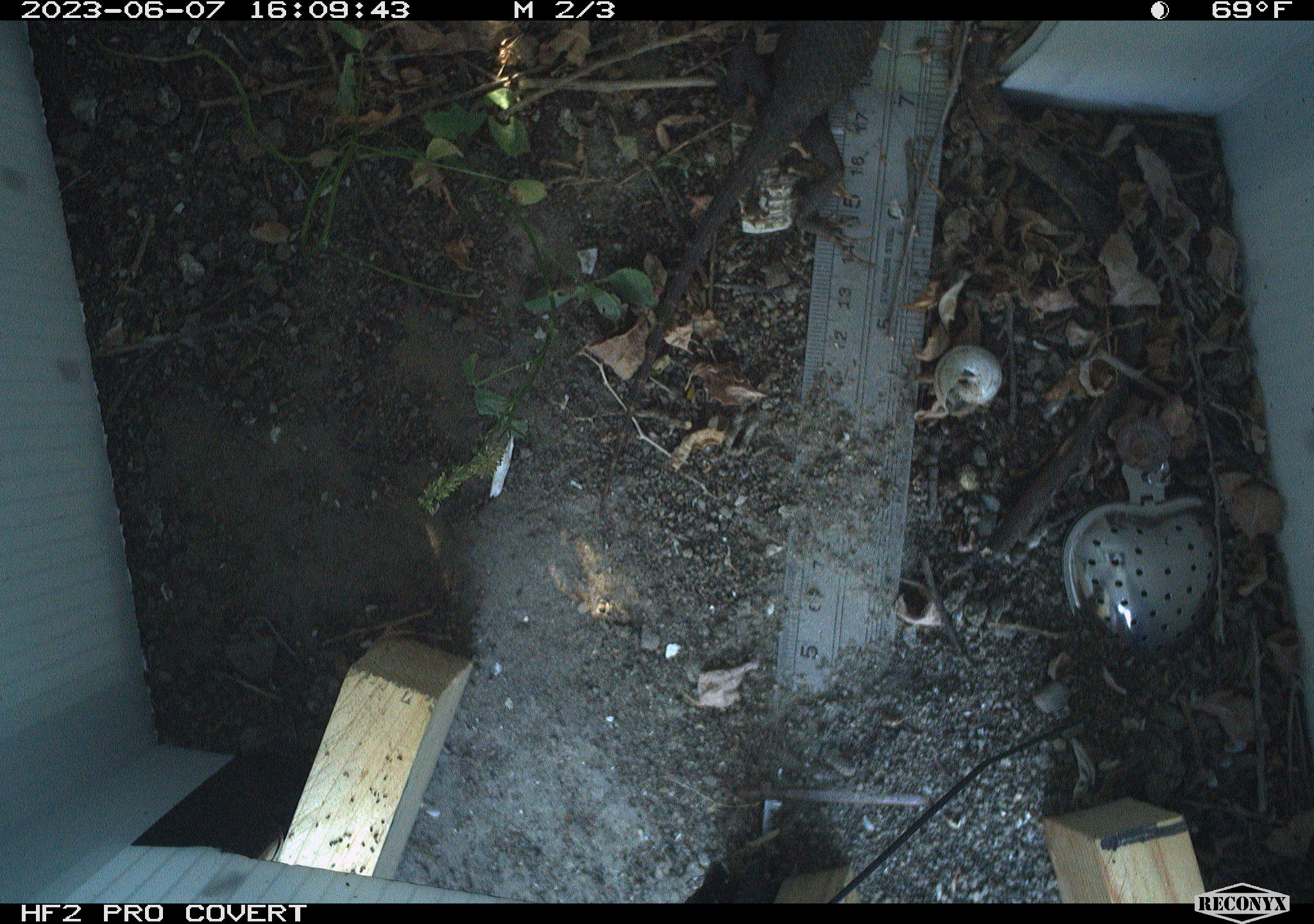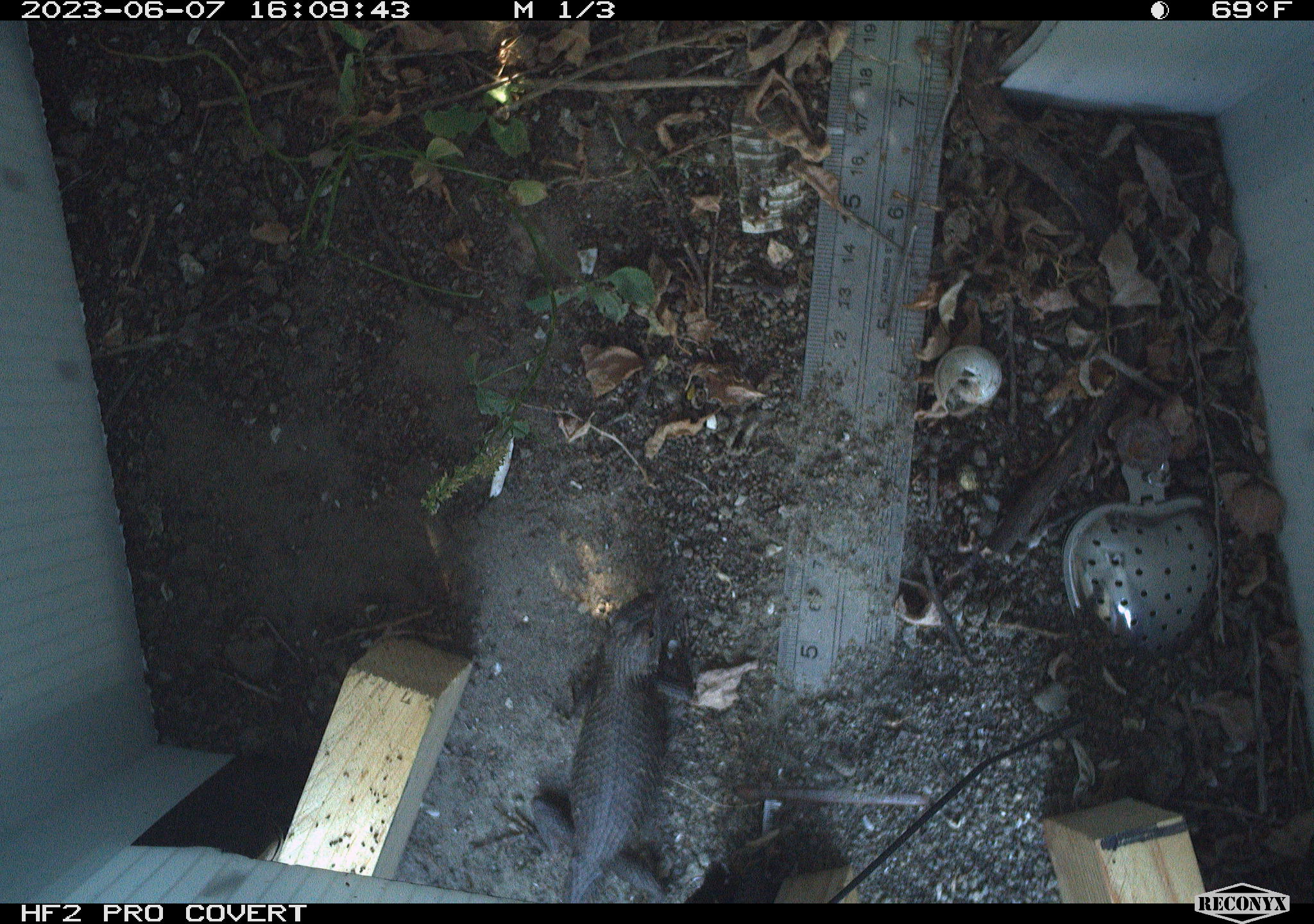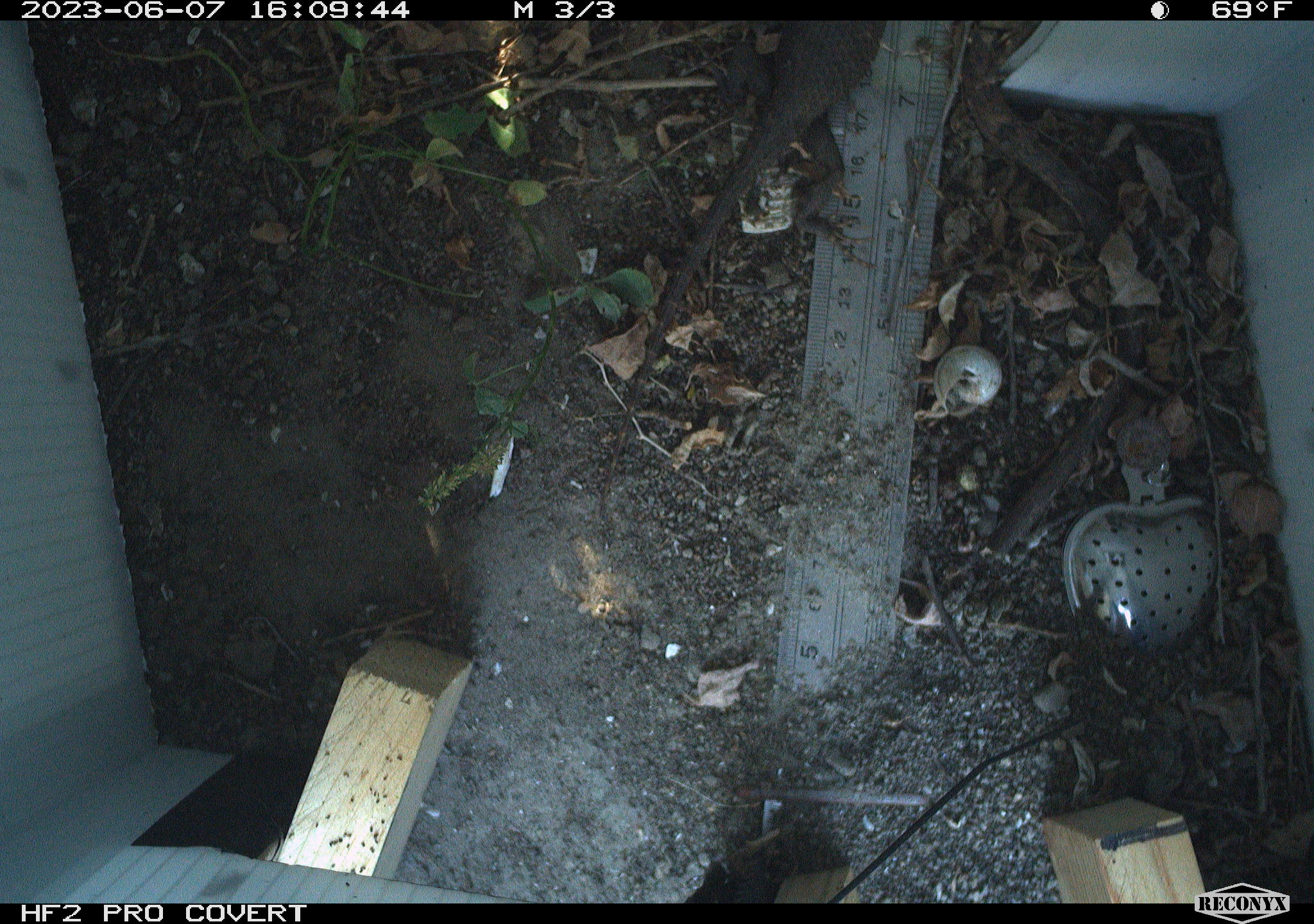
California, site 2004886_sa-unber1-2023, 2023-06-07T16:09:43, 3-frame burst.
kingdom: Animalia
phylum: Chordata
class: Reptilia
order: Squamata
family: Phrynosomatidae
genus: Sceloporus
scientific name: Sceloporus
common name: spiny lizards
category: sceloporus species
Sceloporus species (spiny lizards) (Sceloporus).